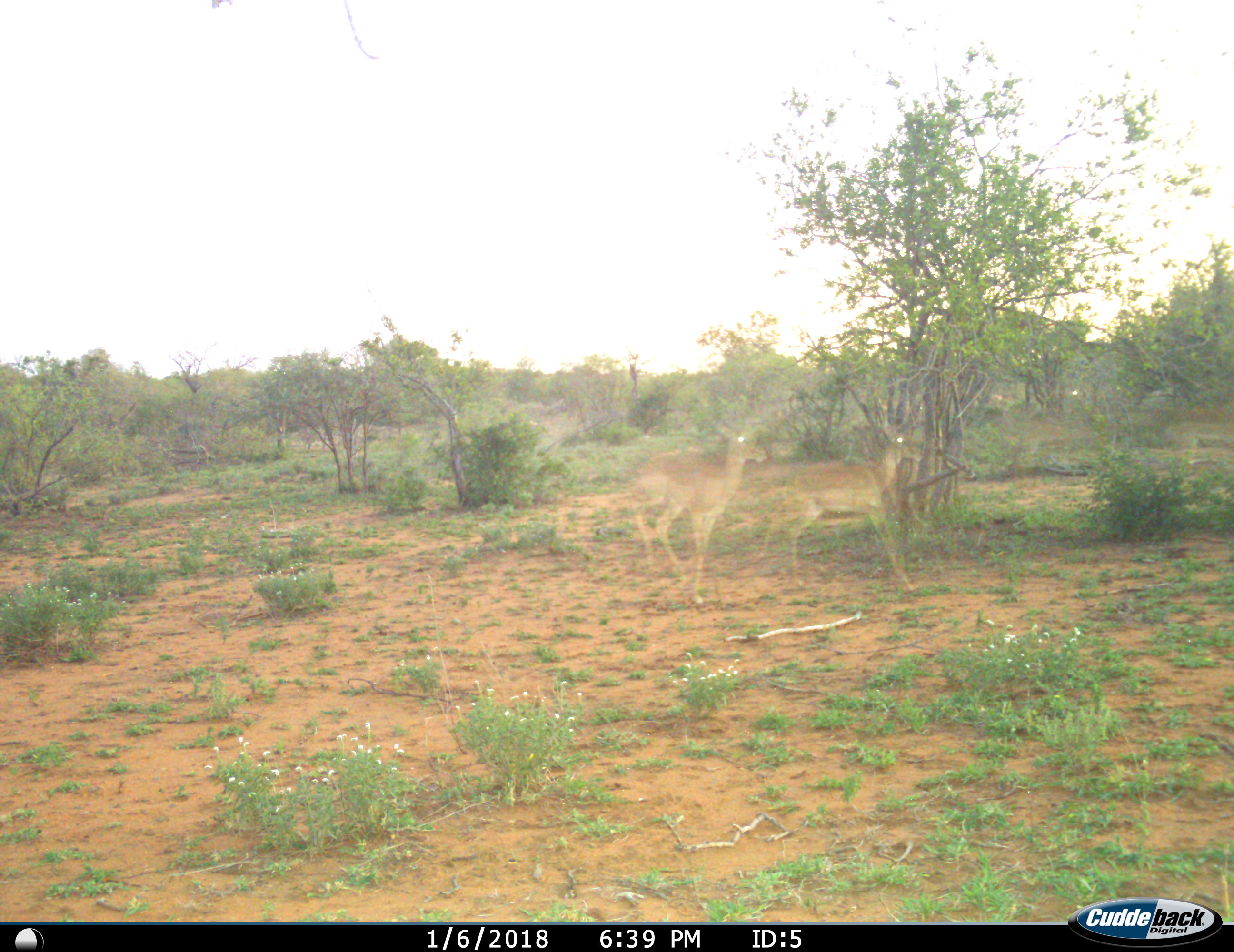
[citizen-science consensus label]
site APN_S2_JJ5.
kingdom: Animalia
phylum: Chordata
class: Mammalia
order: Artiodactyla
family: Bovidae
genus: Aepyceros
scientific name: Aepyceros melampus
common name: impala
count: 2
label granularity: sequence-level